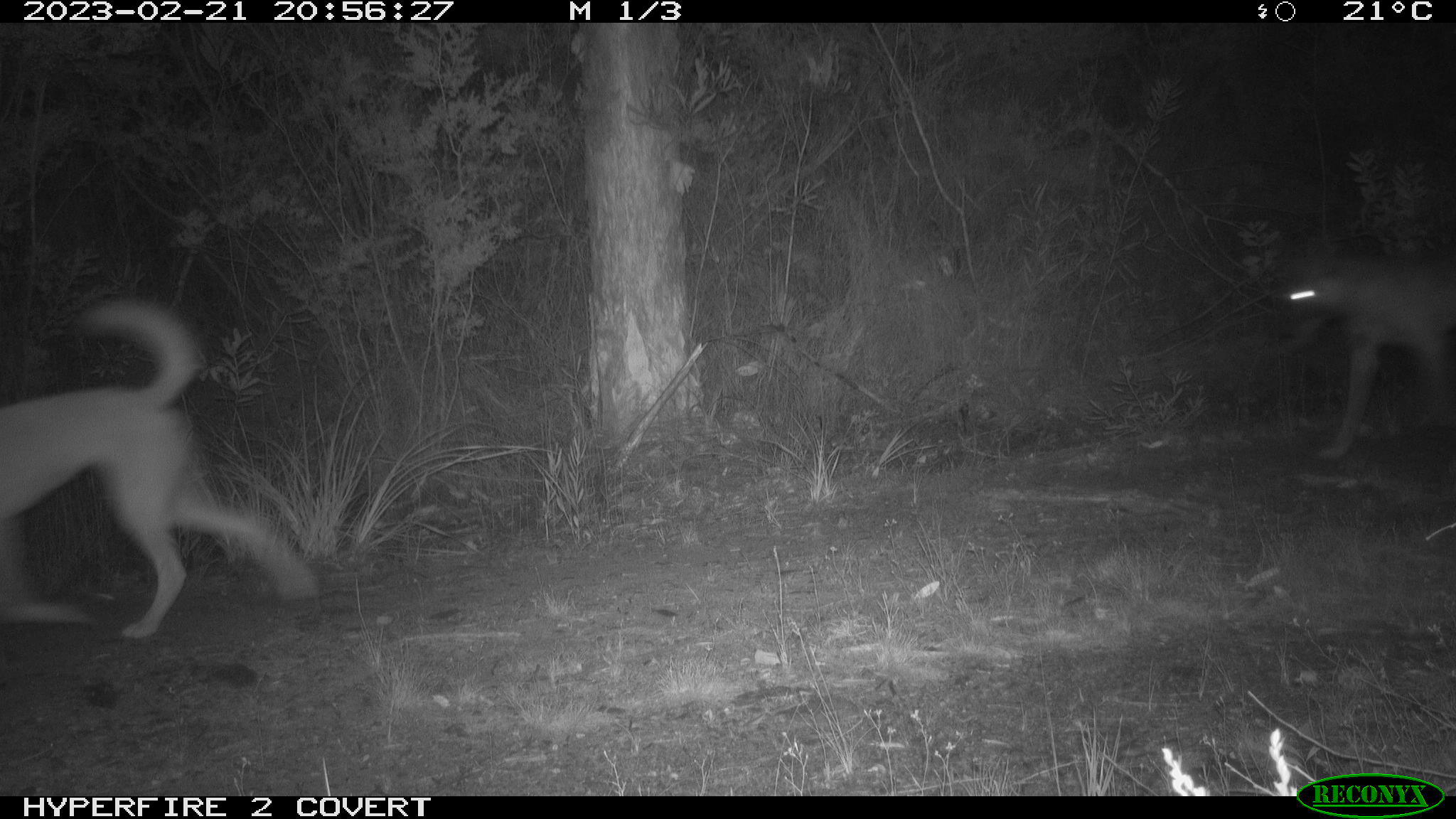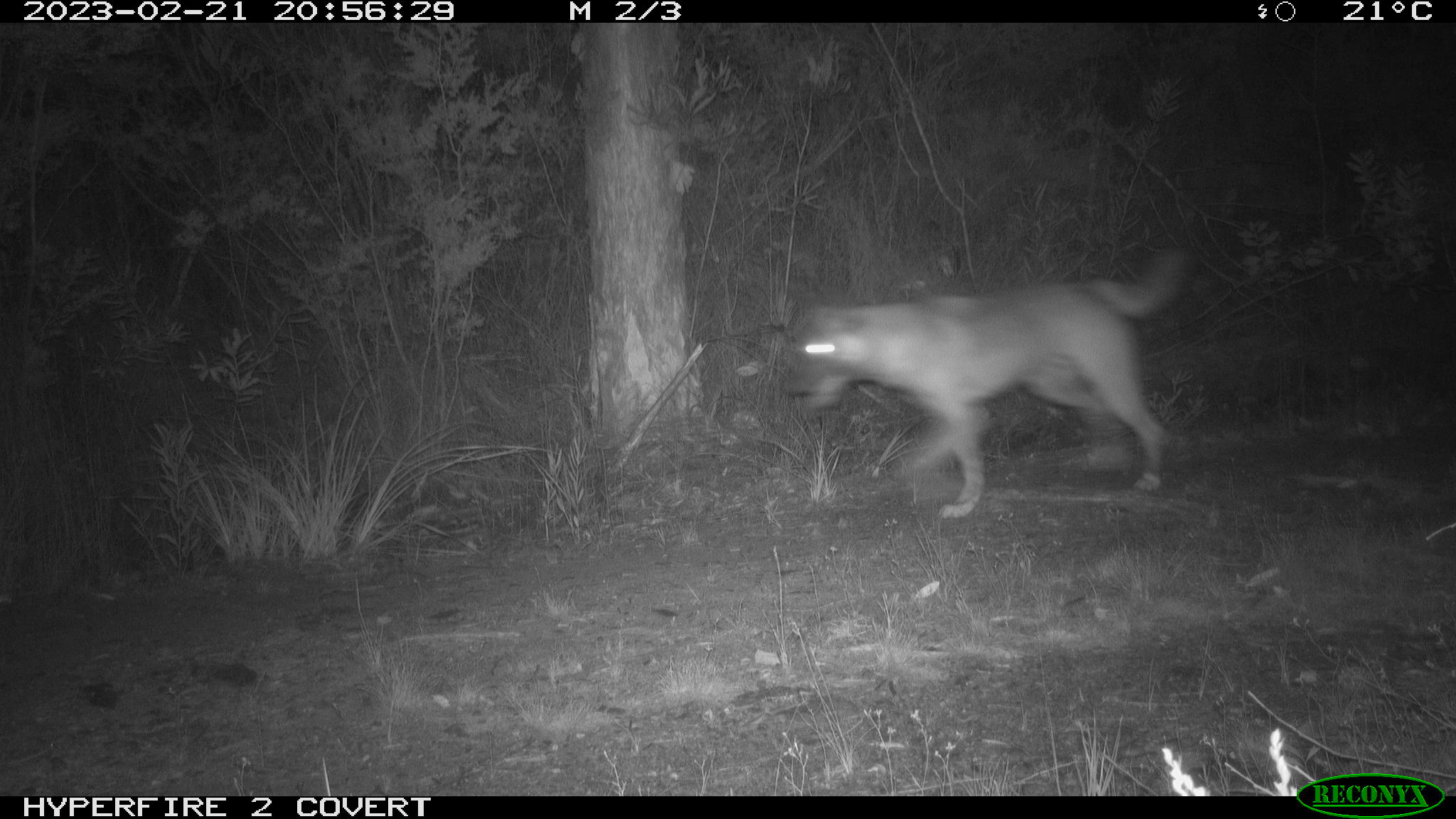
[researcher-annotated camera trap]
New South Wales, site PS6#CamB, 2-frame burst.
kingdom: Animalia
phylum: Chordata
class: Mammalia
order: Carnivora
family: Canidae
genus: Canis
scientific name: Canis familiaris dingo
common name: dingo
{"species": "dingo (Canis familiaris dingo)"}